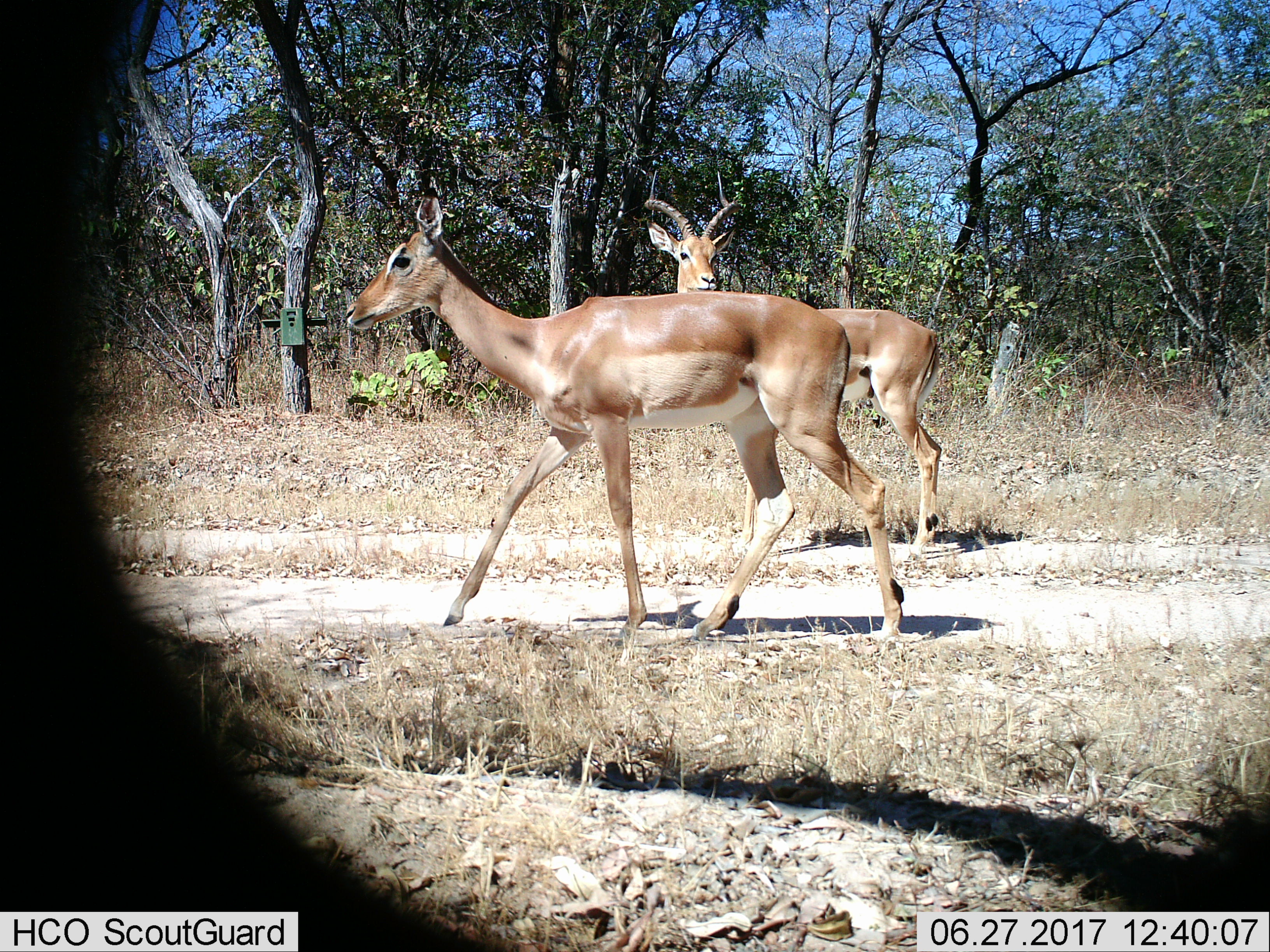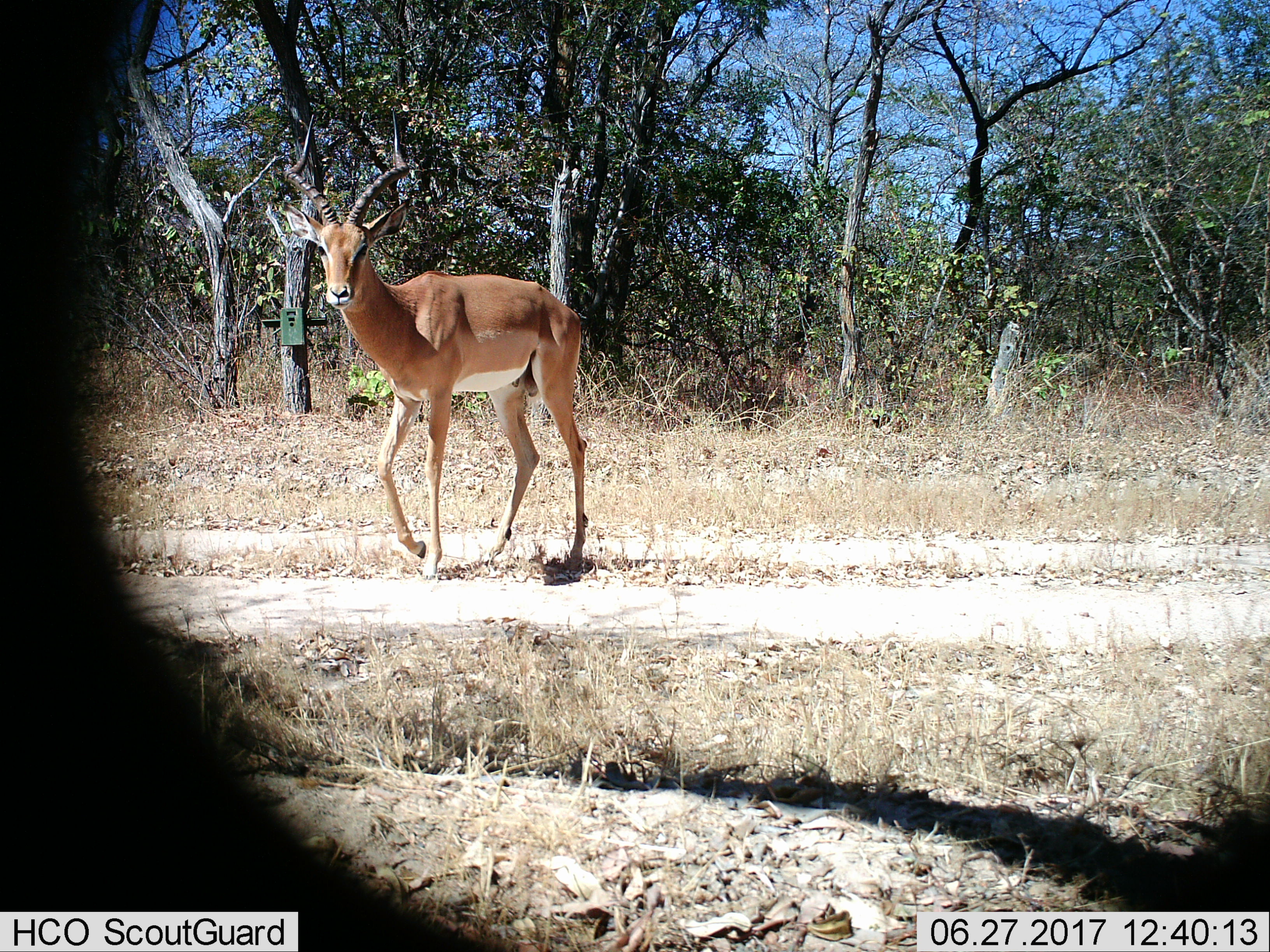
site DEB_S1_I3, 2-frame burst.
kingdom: Animalia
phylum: Chordata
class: Mammalia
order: Artiodactyla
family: Bovidae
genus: Aepyceros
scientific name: Aepyceros melampus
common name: impala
Impala (Aepyceros melampus), count 2. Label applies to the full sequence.